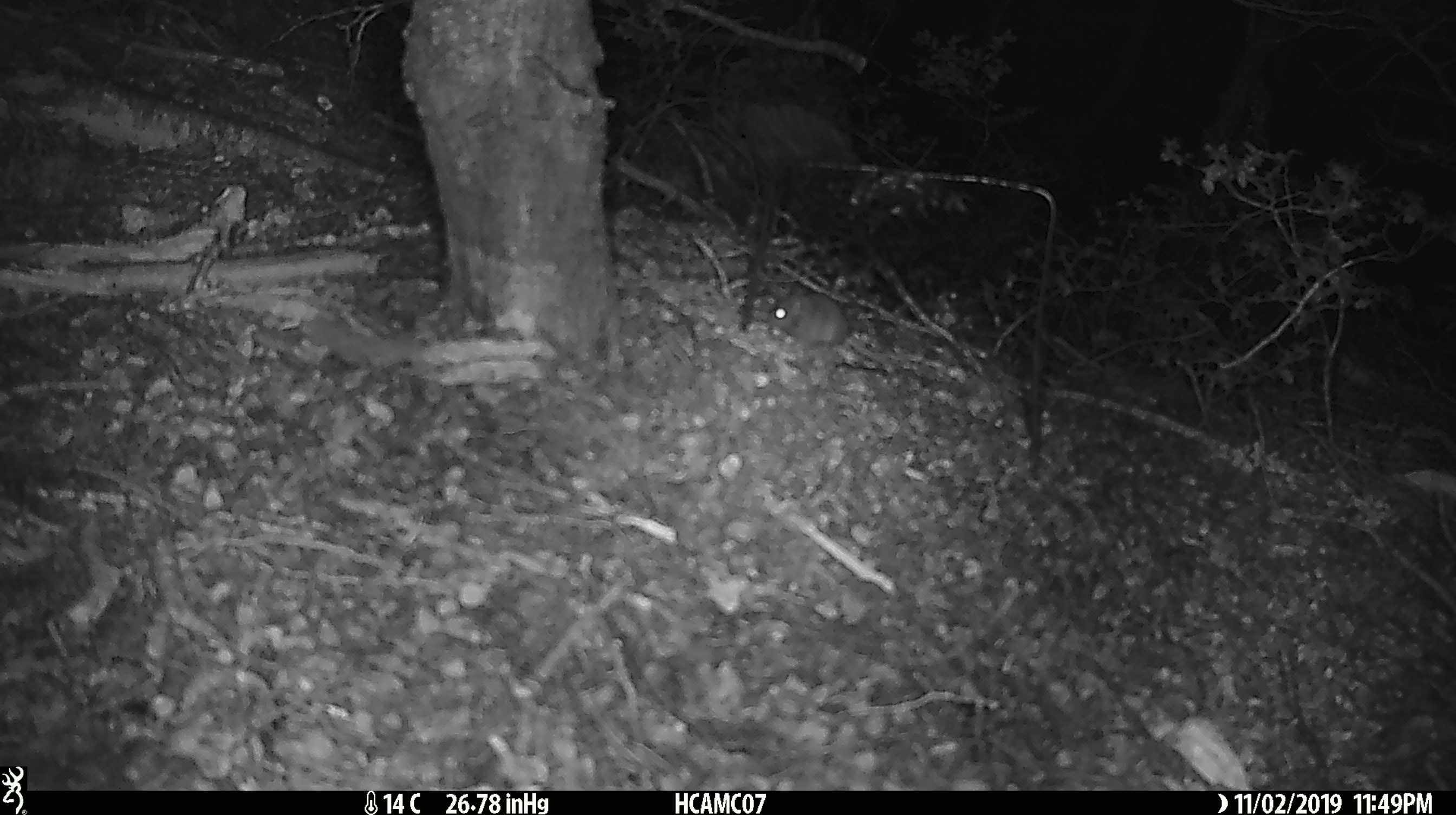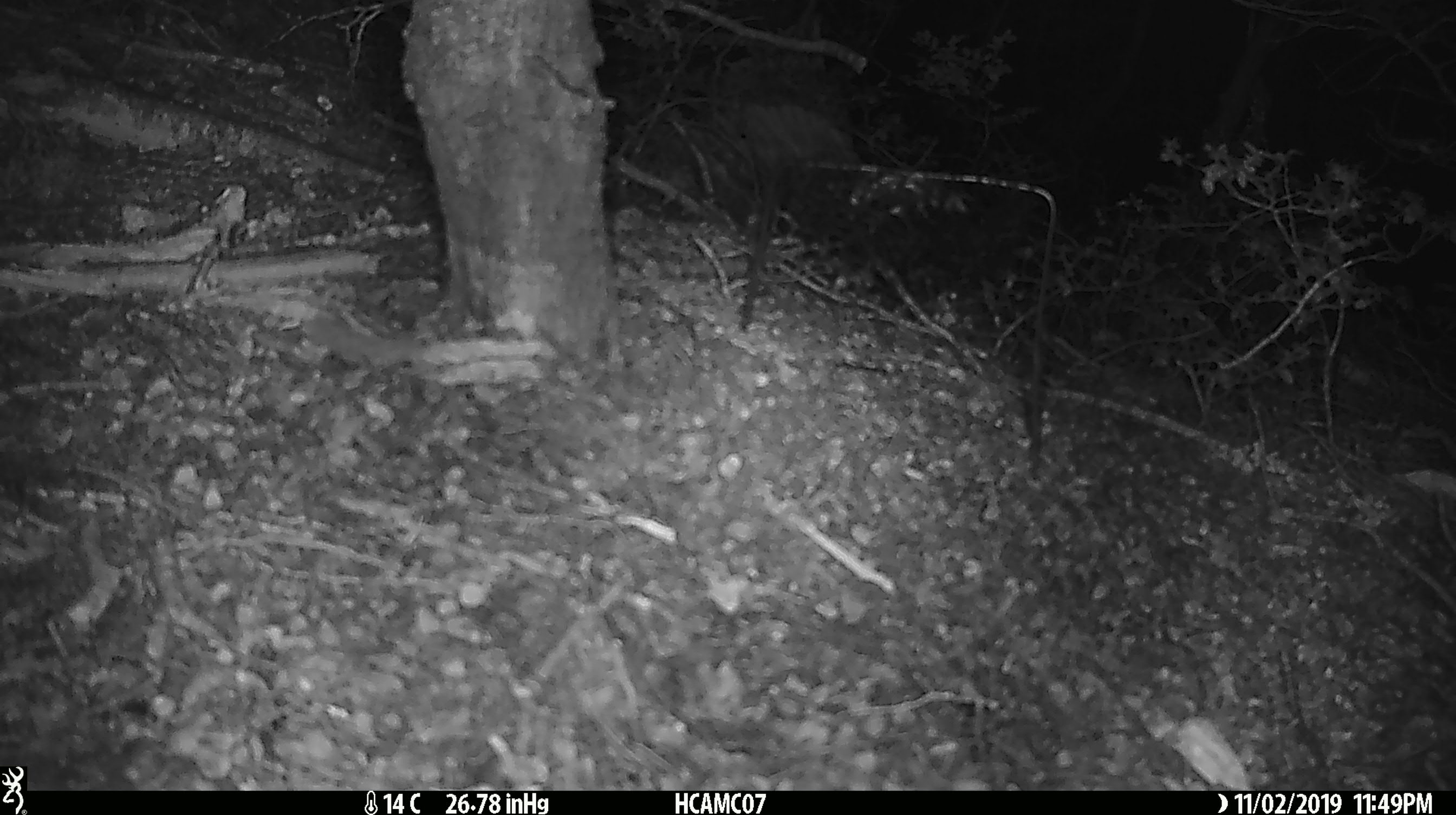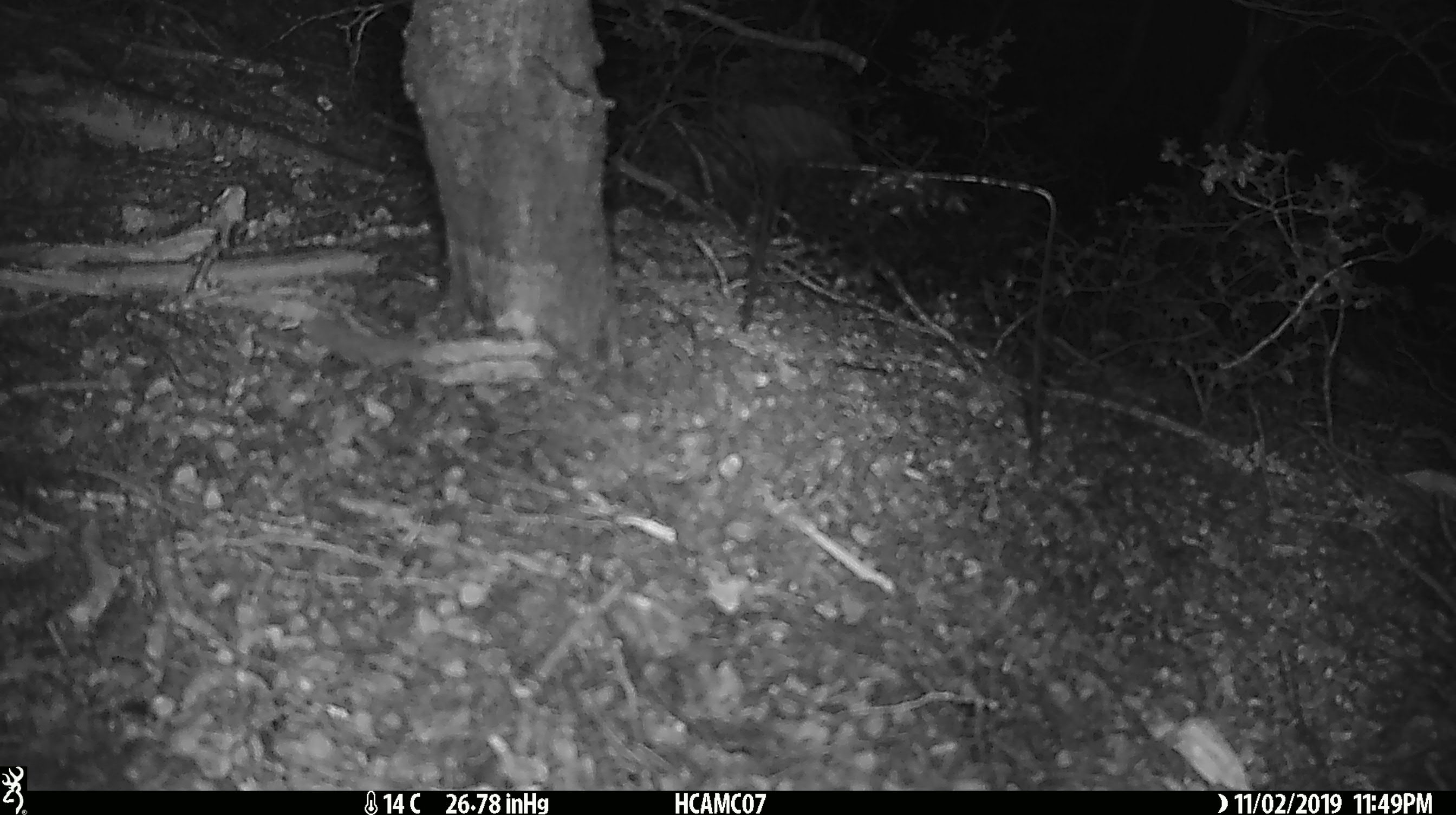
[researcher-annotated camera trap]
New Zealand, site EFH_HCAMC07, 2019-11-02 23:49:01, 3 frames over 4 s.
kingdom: Animalia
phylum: Chordata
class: Mammalia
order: Rodentia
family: Muridae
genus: Mus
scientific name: Mus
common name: mouse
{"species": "mouse (Mus)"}